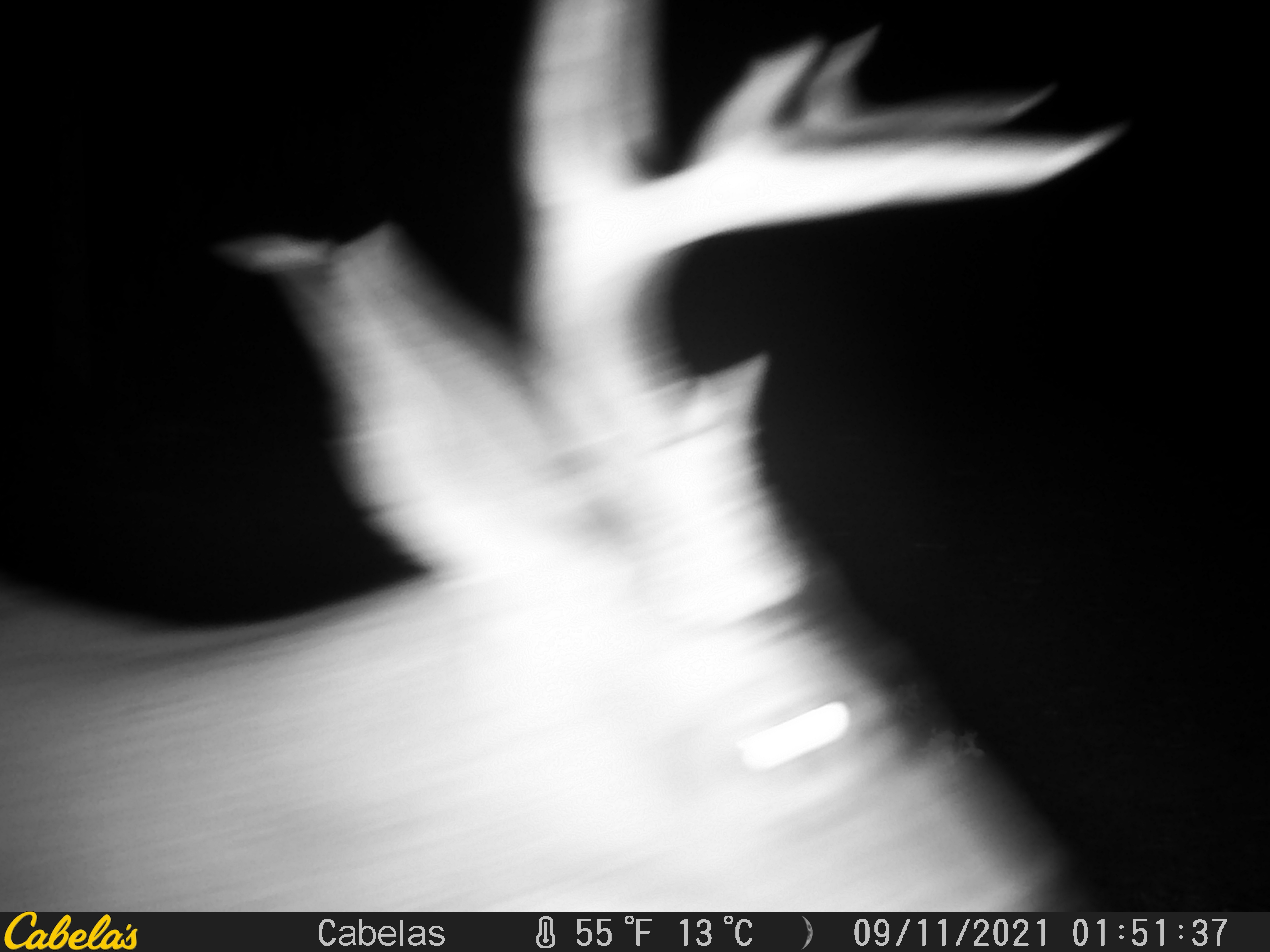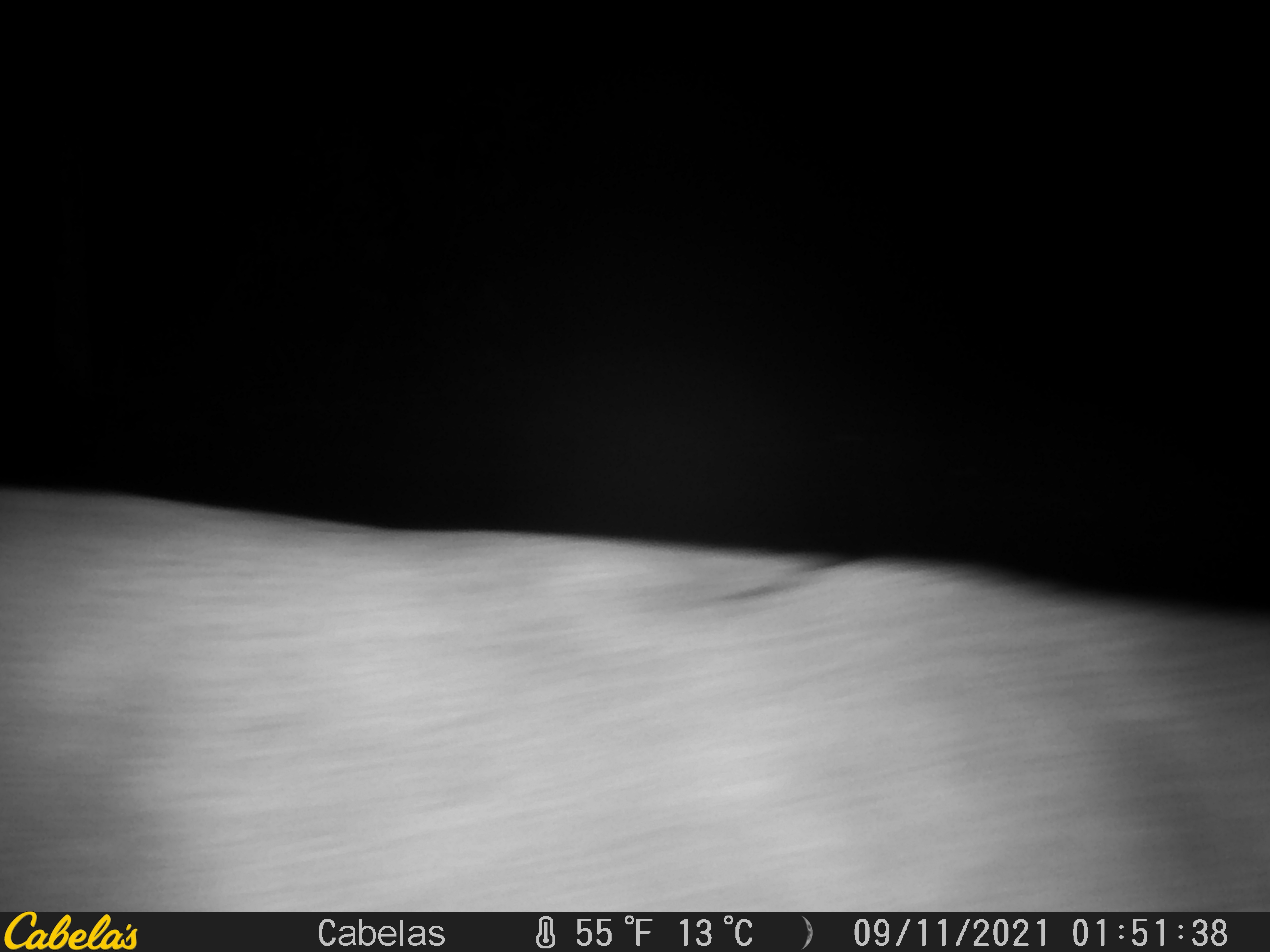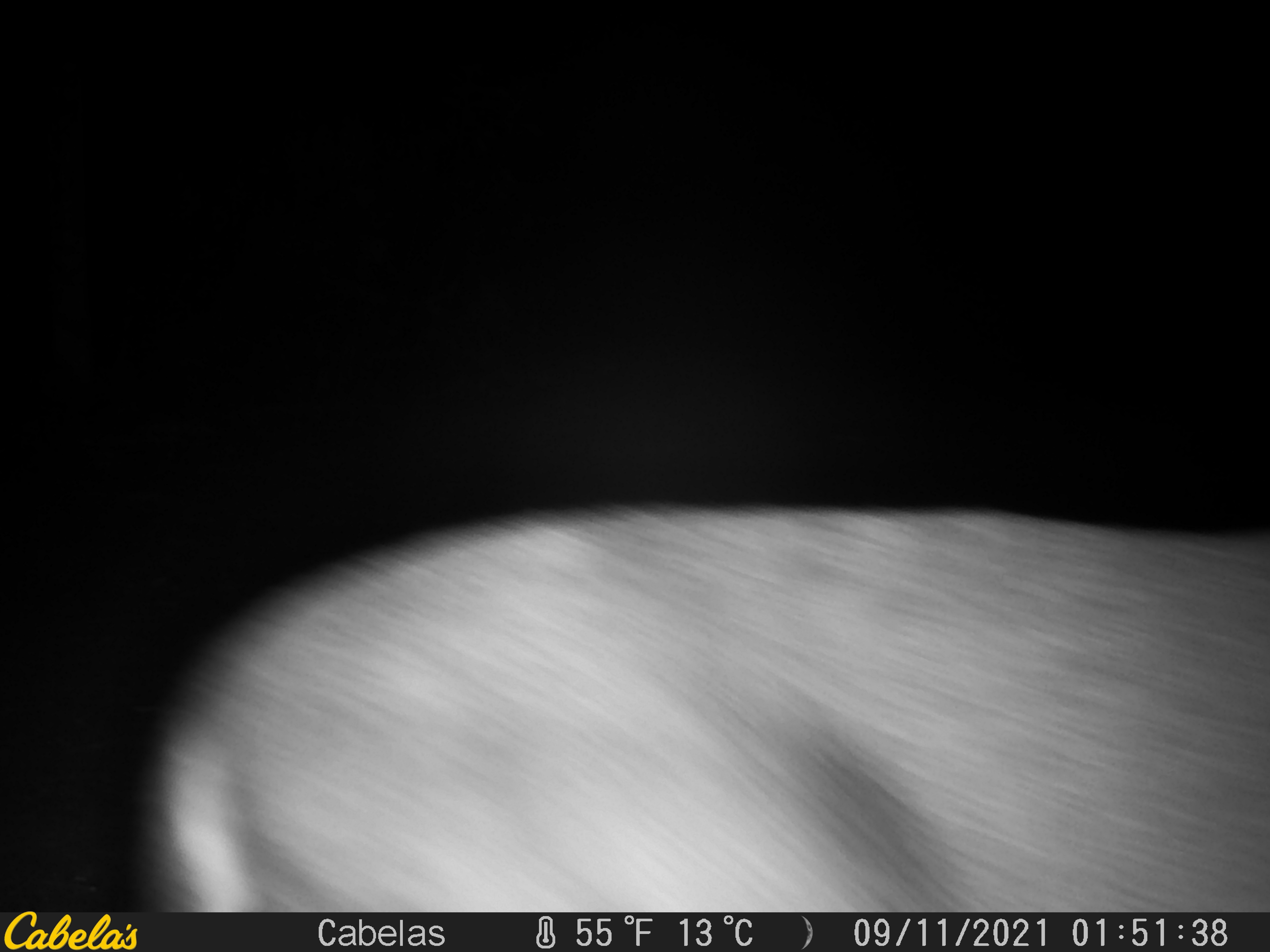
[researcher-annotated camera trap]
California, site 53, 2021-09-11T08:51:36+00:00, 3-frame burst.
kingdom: Animalia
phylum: Chordata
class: Mammalia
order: Artiodactyla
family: Cervidae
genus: Odocoileus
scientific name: Odocoileus hemionus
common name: mule deer